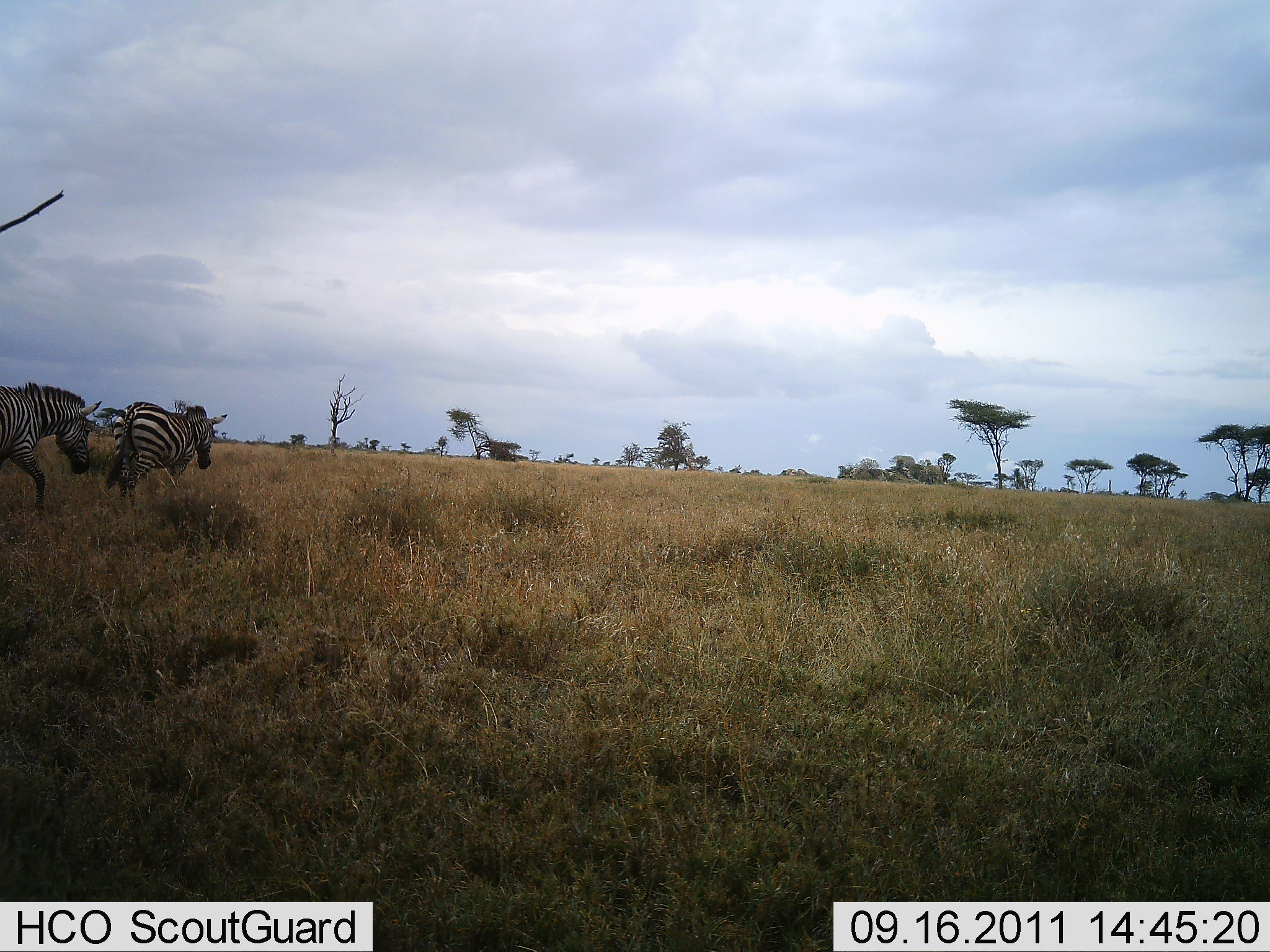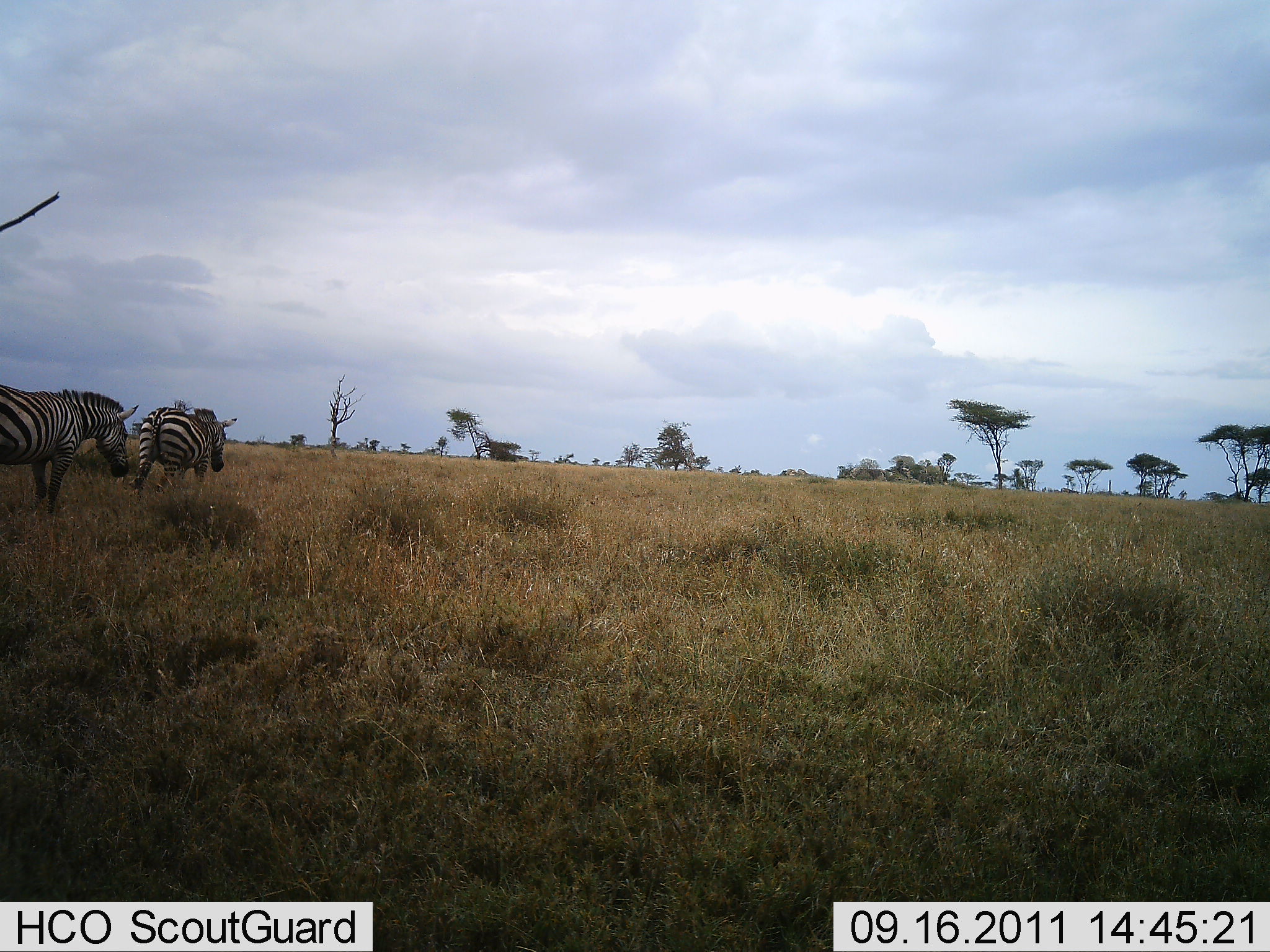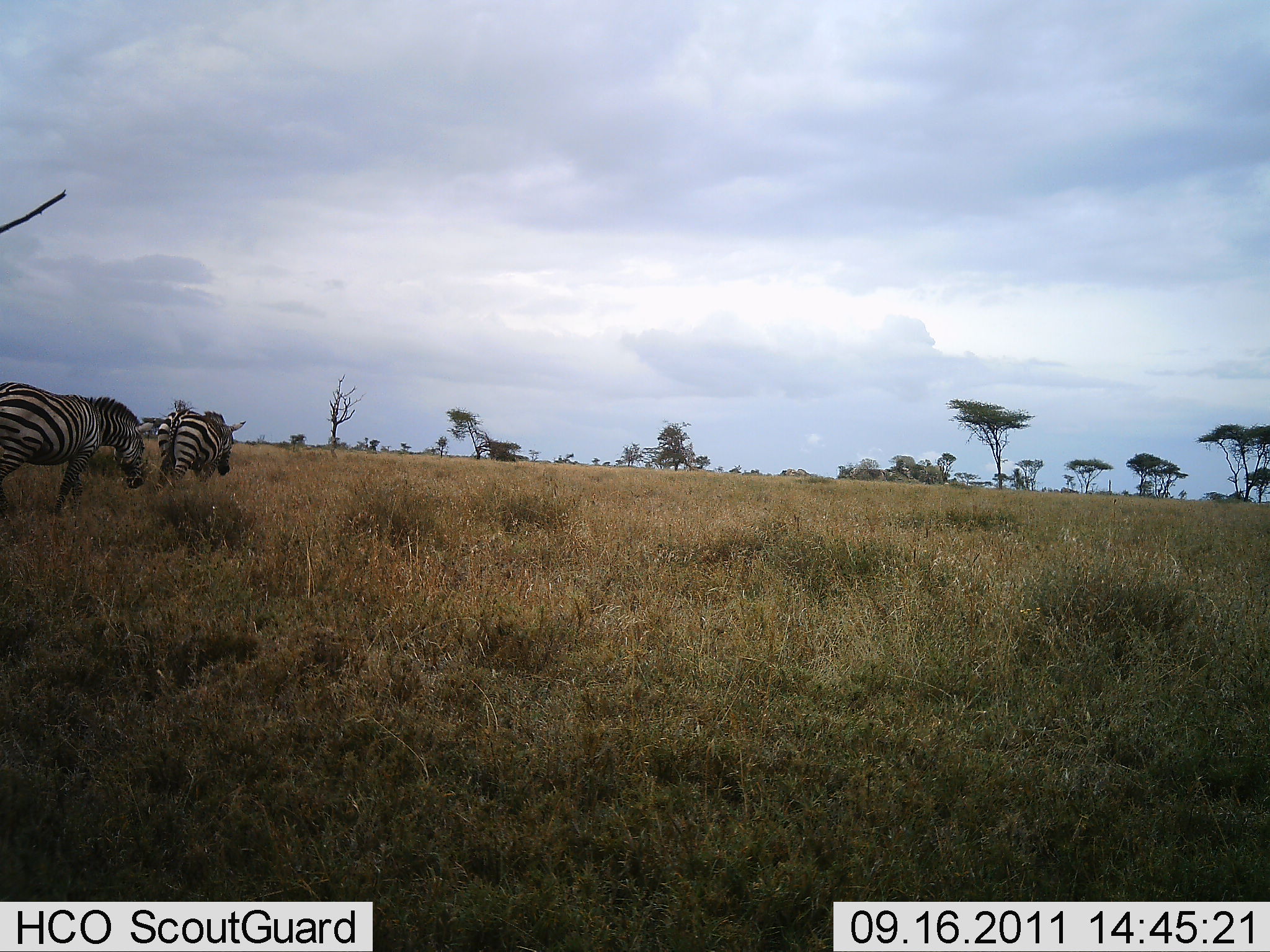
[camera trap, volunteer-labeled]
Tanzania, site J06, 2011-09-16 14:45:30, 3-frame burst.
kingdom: Animalia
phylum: Chordata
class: Mammalia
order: Perissodactyla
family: Equidae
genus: Equus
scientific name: Equus quagga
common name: plains zebra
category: zebra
Zebra (plains zebra) (Equus quagga), count 2. Behavior (volunteer vote fractions): standing 6%, resting 0%, moving 100%, interacting 0%. Young present (vote fraction): 0%. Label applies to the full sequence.